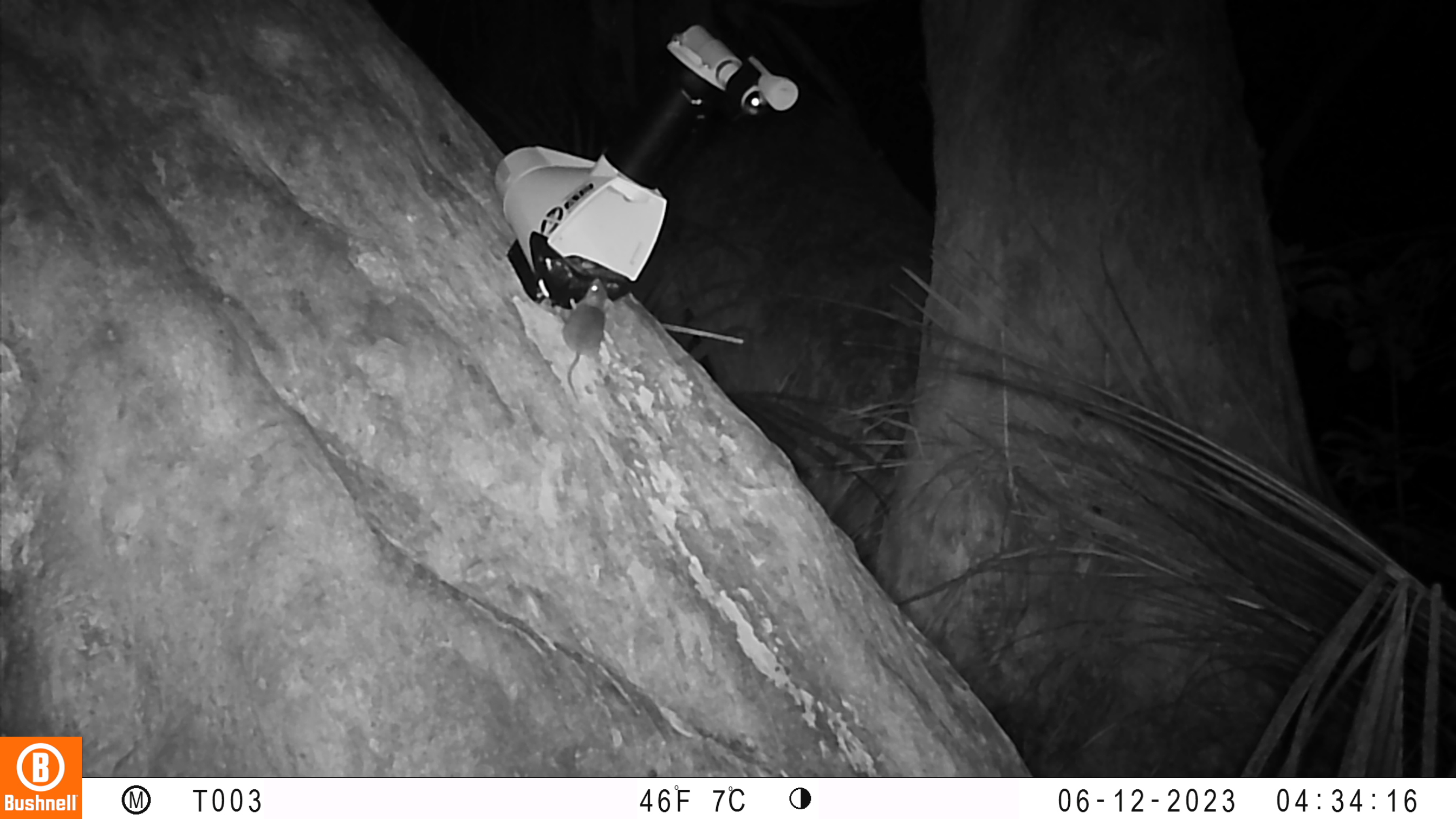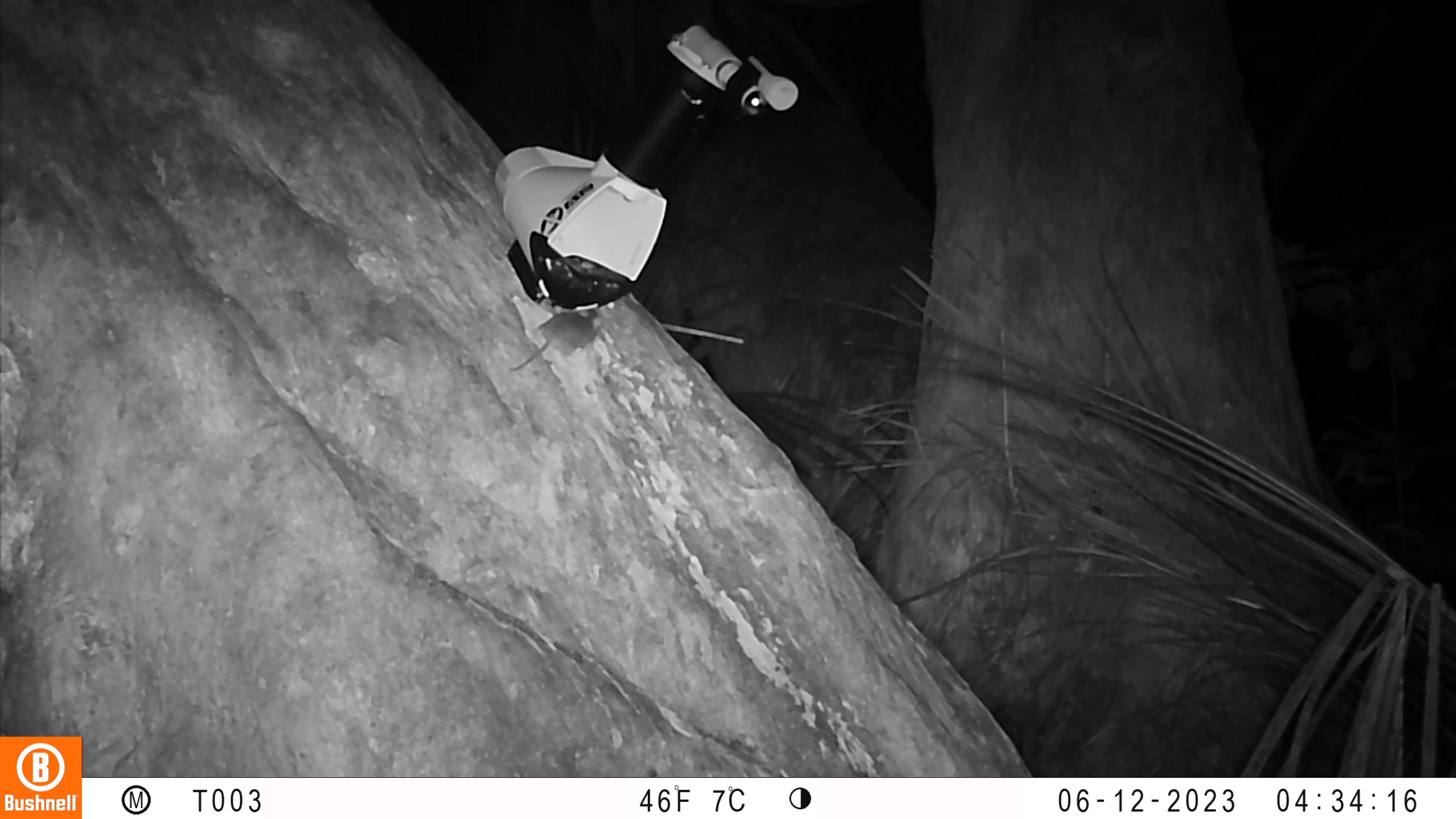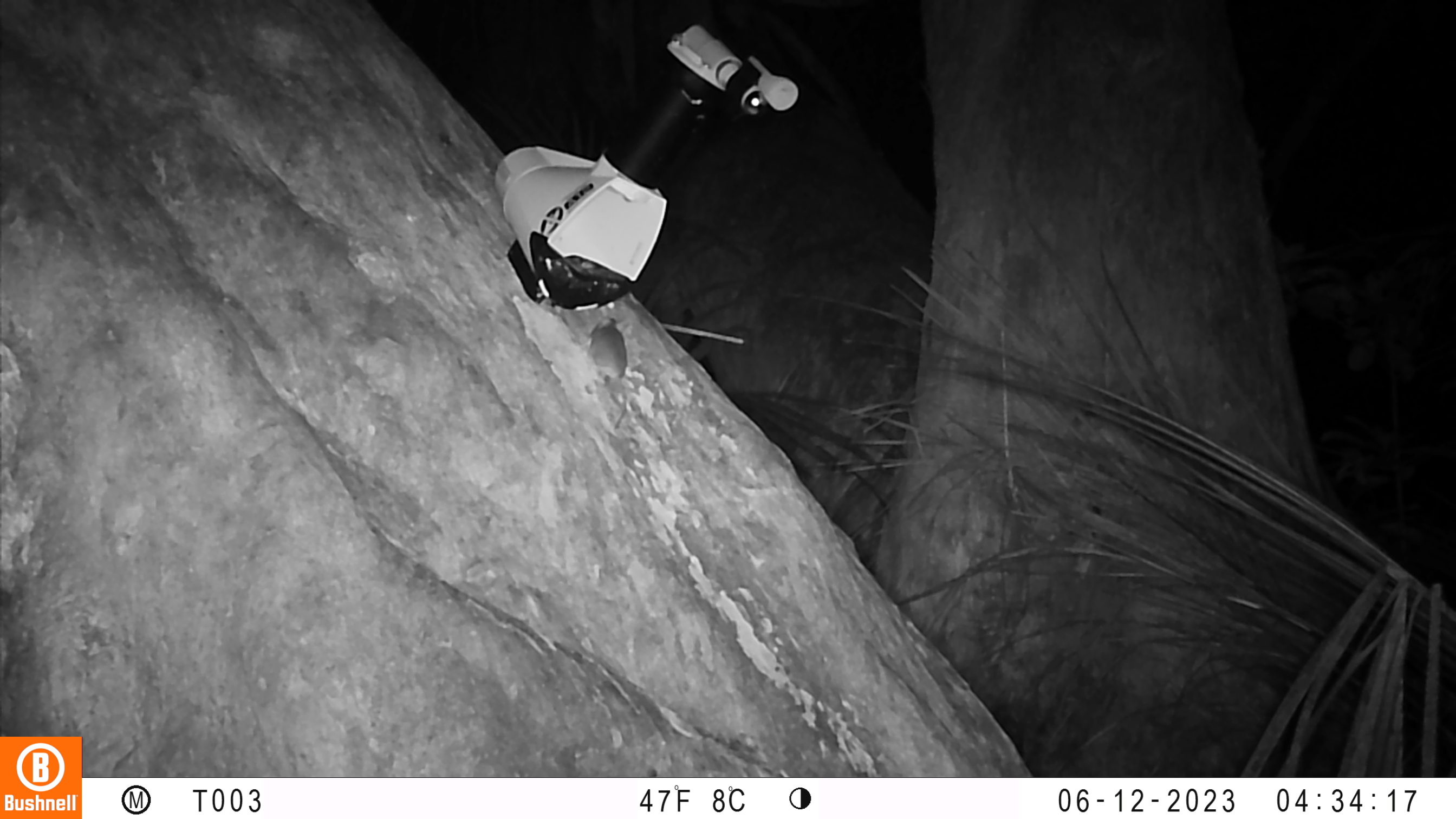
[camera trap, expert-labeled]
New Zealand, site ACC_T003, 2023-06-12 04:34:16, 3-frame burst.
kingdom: Animalia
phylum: Chordata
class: Mammalia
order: Rodentia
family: Muridae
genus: Mus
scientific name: Mus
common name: mouse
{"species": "mouse (Mus)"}